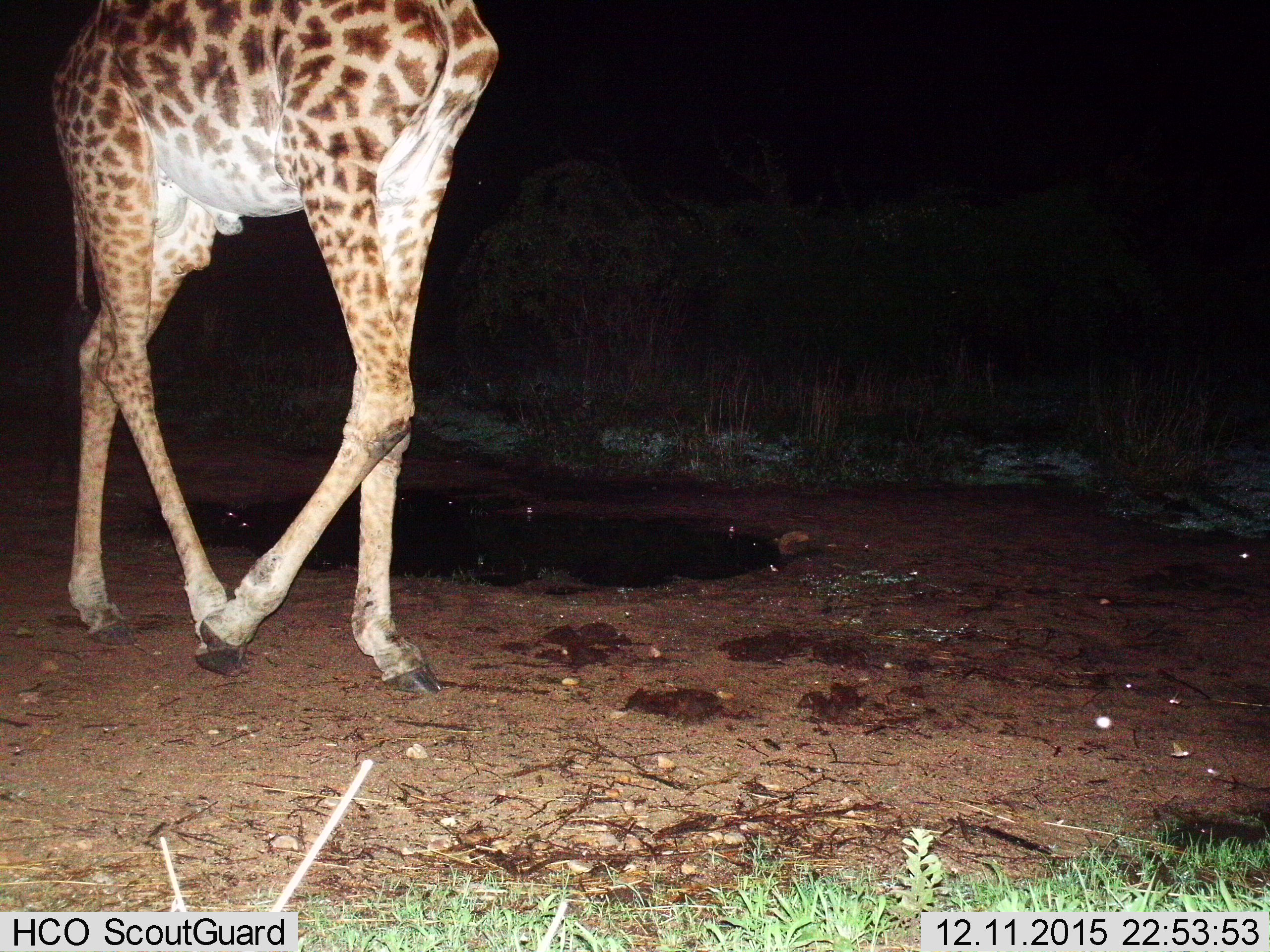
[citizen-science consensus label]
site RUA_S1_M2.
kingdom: Animalia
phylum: Chordata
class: Mammalia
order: Artiodactyla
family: Giraffidae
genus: Giraffa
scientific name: Giraffa camelopardalis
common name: giraffe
Giraffe (Giraffa camelopardalis), count 1. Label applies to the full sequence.